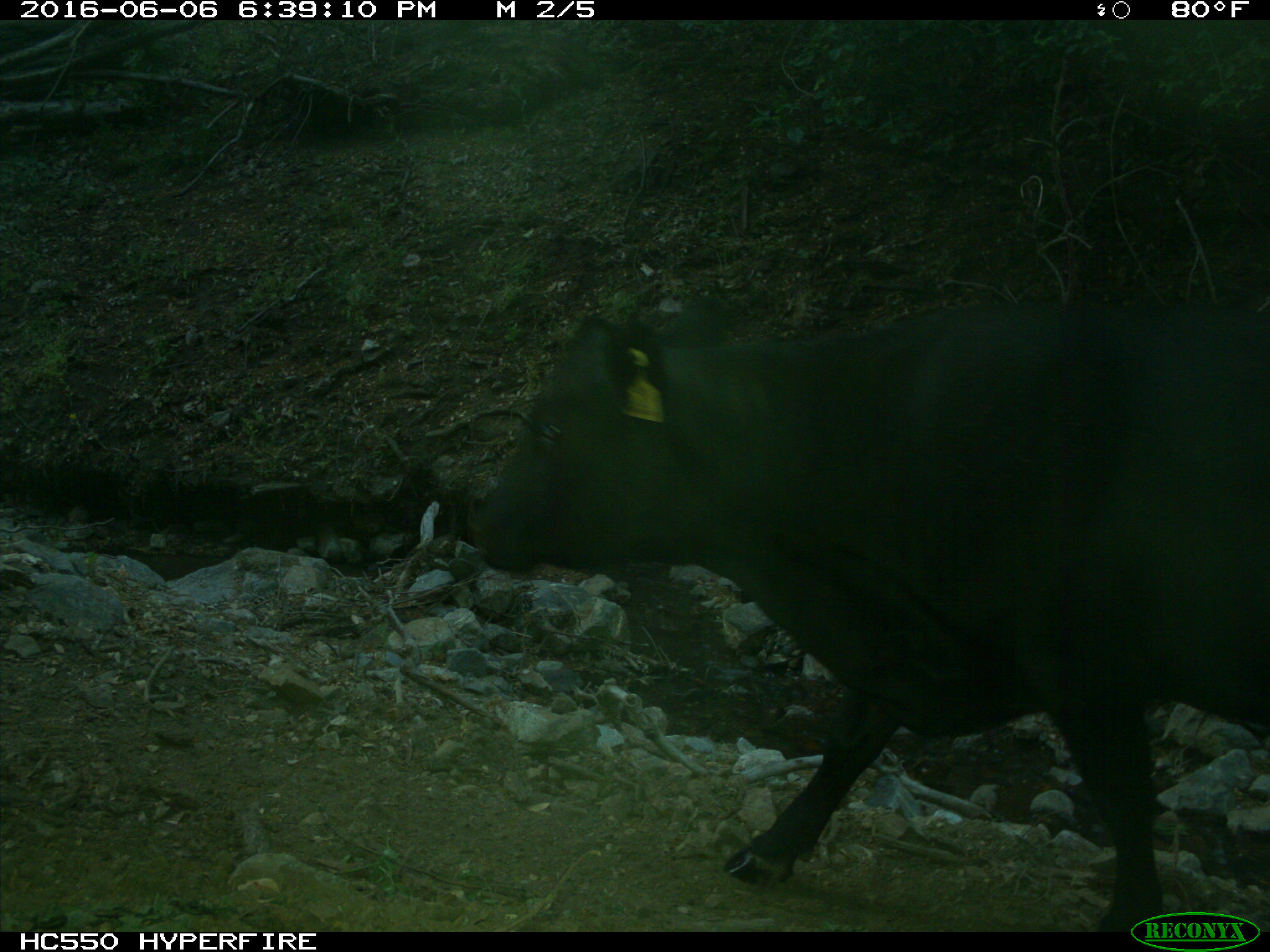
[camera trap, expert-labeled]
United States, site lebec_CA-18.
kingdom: Animalia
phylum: Chordata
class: Mammalia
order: Artiodactyla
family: Bovidae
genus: Bos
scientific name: Bos taurus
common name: domestic cow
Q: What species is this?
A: Bos taurus (domestic cow).